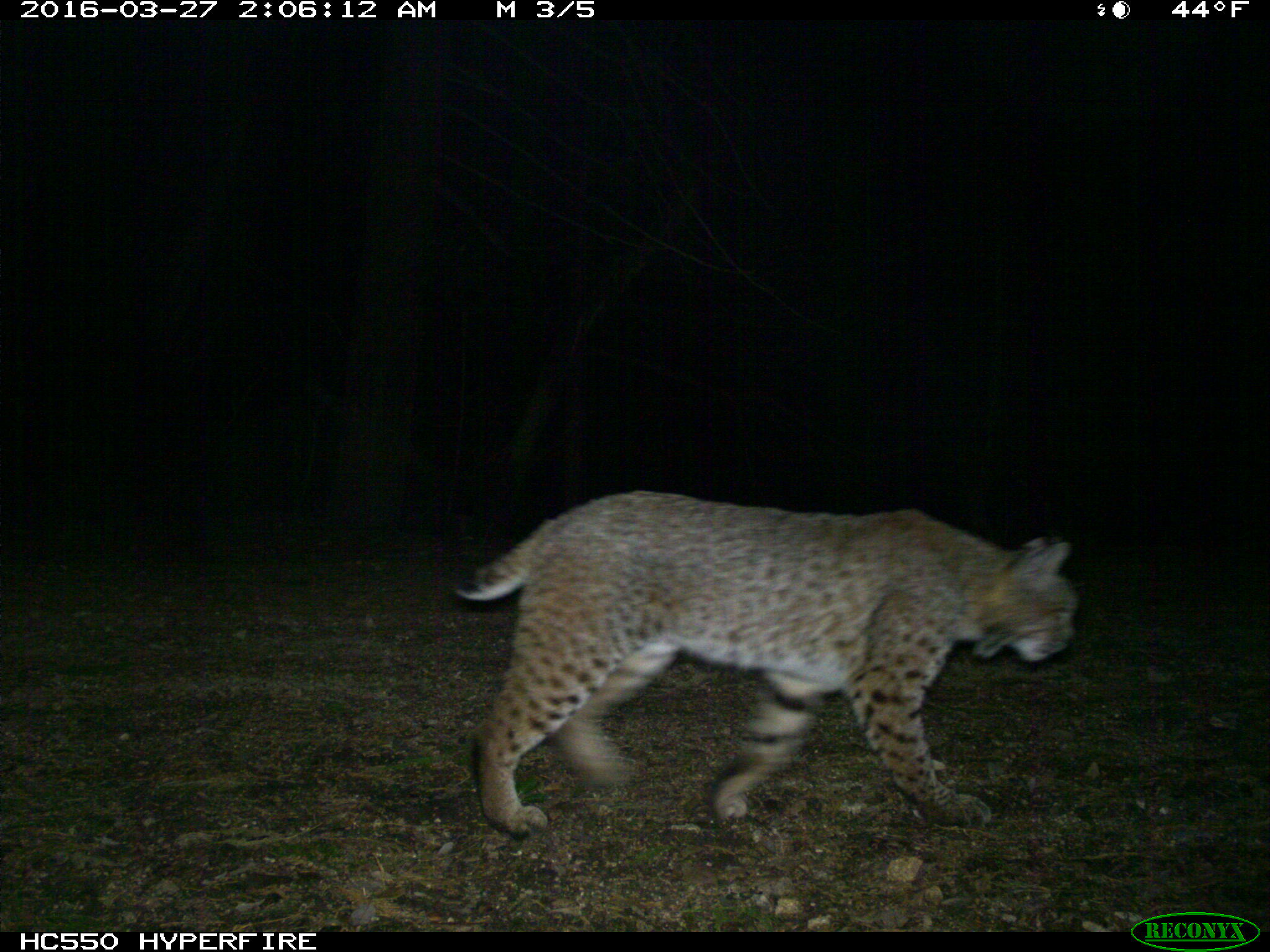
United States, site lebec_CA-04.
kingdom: Animalia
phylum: Chordata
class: Mammalia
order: Carnivora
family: Felidae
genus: Lynx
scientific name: Lynx rufus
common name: bobcat